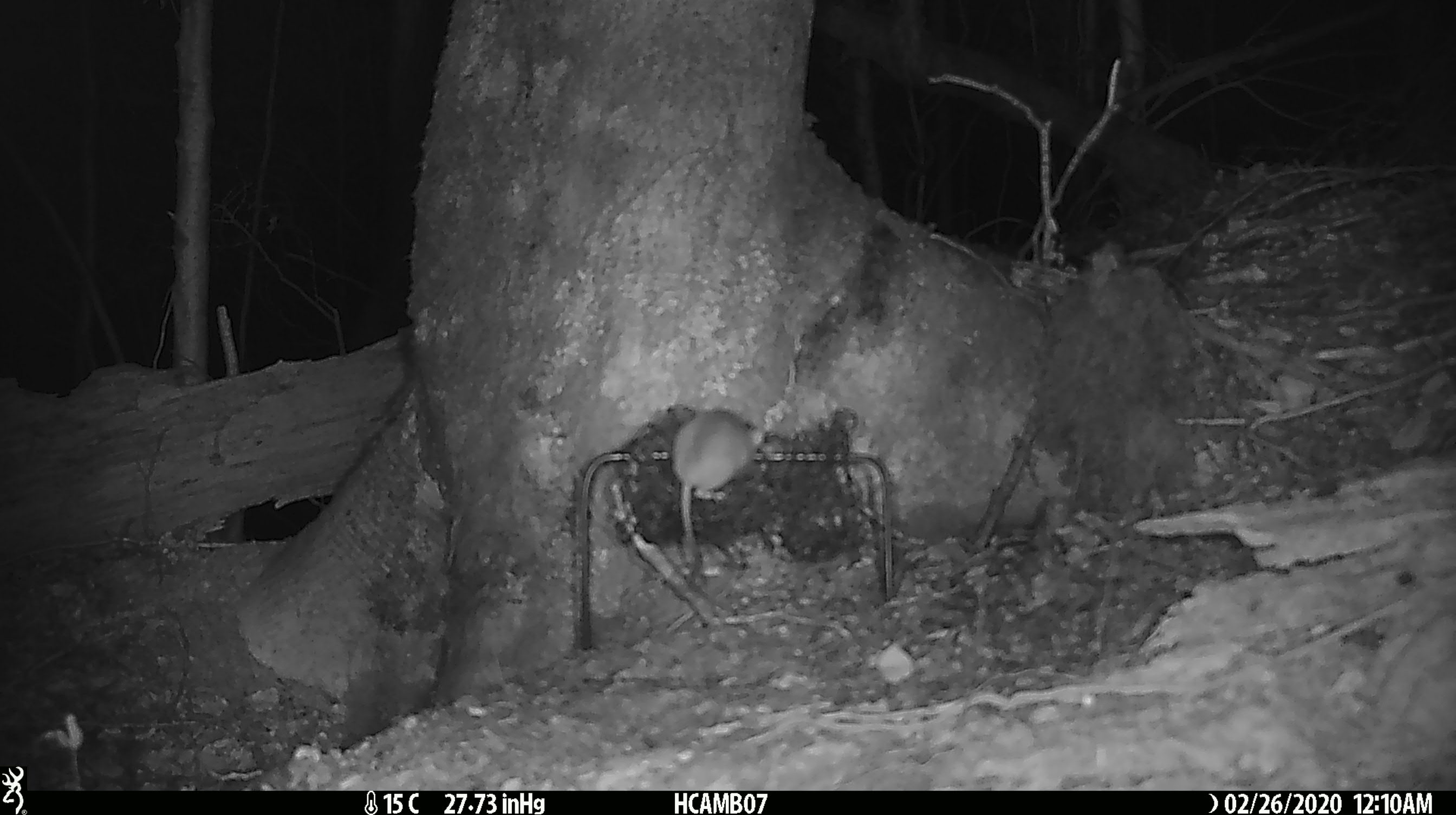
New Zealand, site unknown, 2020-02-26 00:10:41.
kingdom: Animalia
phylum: Chordata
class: Mammalia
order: Rodentia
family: Muridae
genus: Mus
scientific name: Mus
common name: mouse